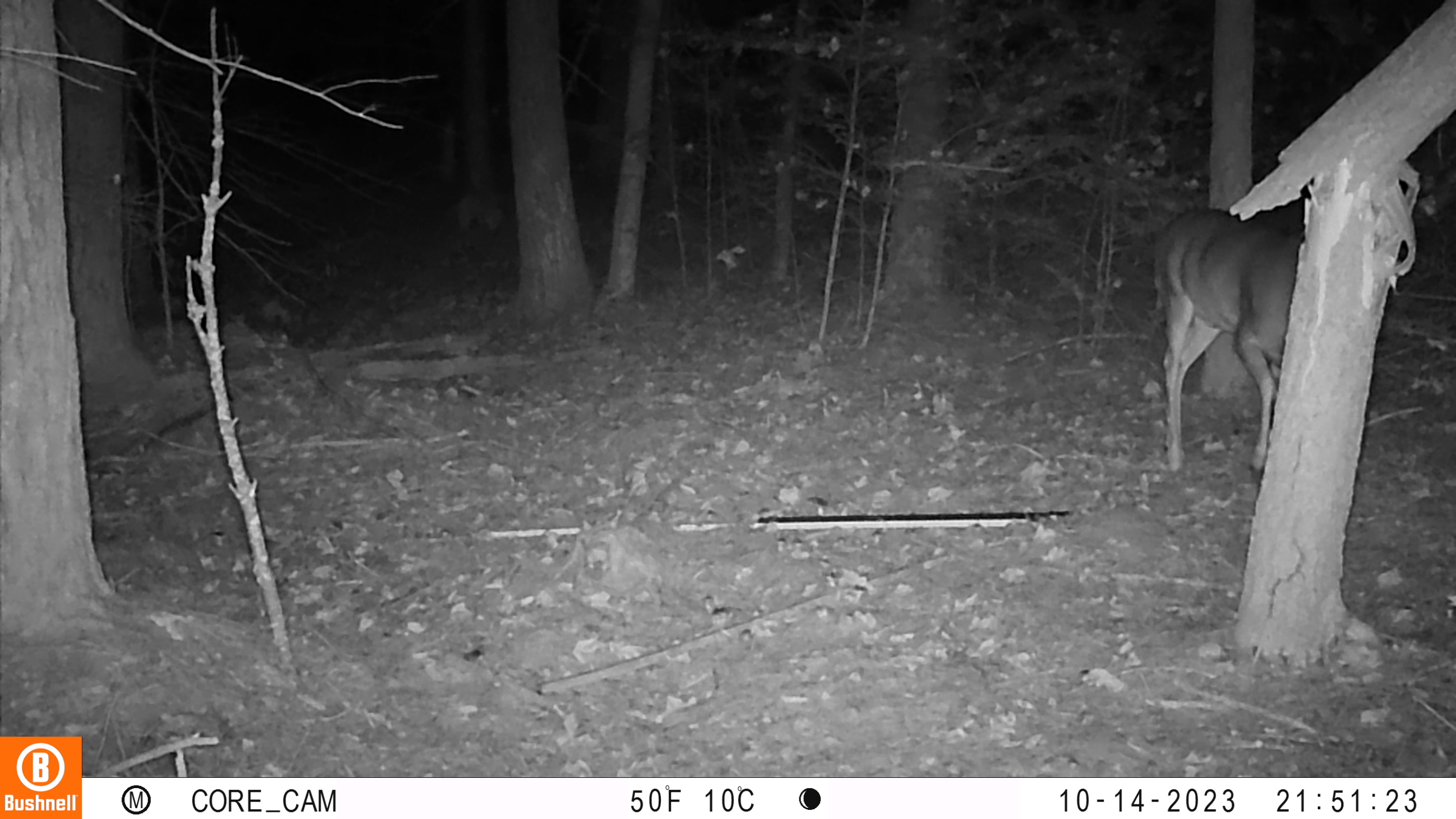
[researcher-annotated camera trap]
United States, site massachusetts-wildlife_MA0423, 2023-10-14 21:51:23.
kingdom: Animalia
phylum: Chordata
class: Mammalia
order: Artiodactyla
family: Cervidae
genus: Odocoileus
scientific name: Odocoileus virginianus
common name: white-tailed deer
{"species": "white-tailed deer (Odocoileus virginianus)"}